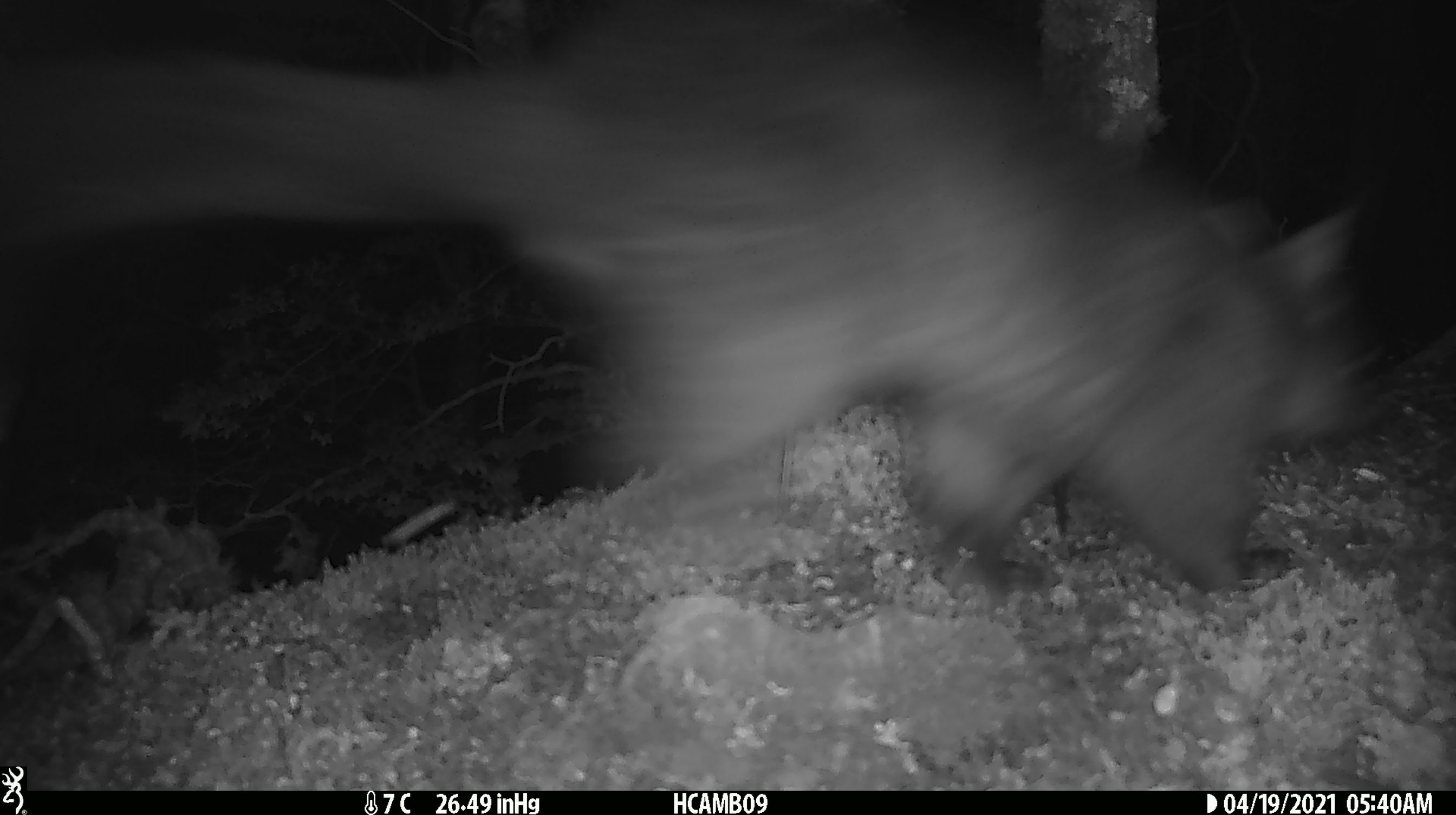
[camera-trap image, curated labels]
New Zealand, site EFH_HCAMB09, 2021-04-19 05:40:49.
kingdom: Animalia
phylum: Chordata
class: Mammalia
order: Diprotodontia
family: Phalangeridae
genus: Trichosurus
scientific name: Trichosurus vulpecula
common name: common brushtail possum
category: possum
Possum (common brushtail possum) (Trichosurus vulpecula).